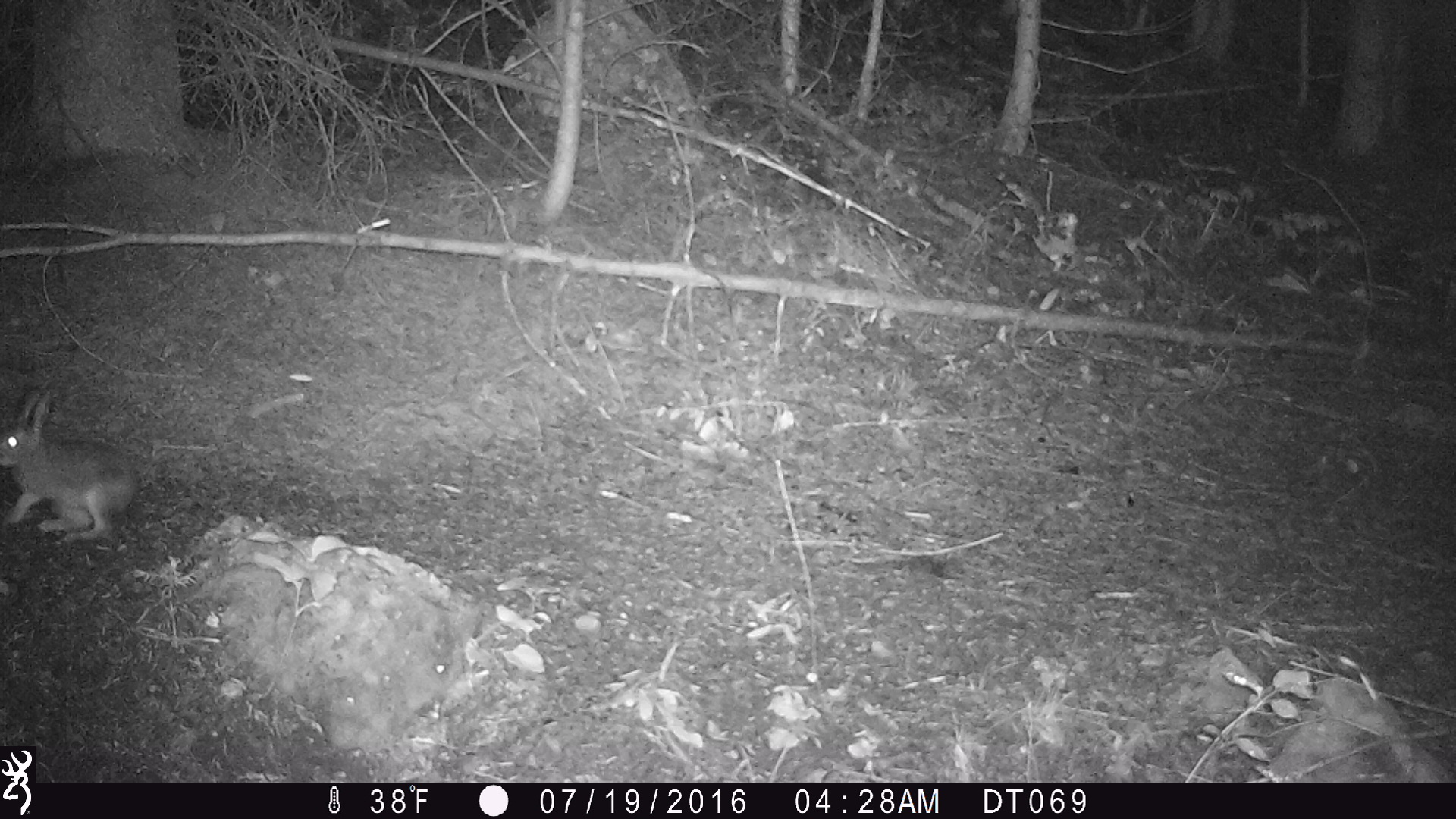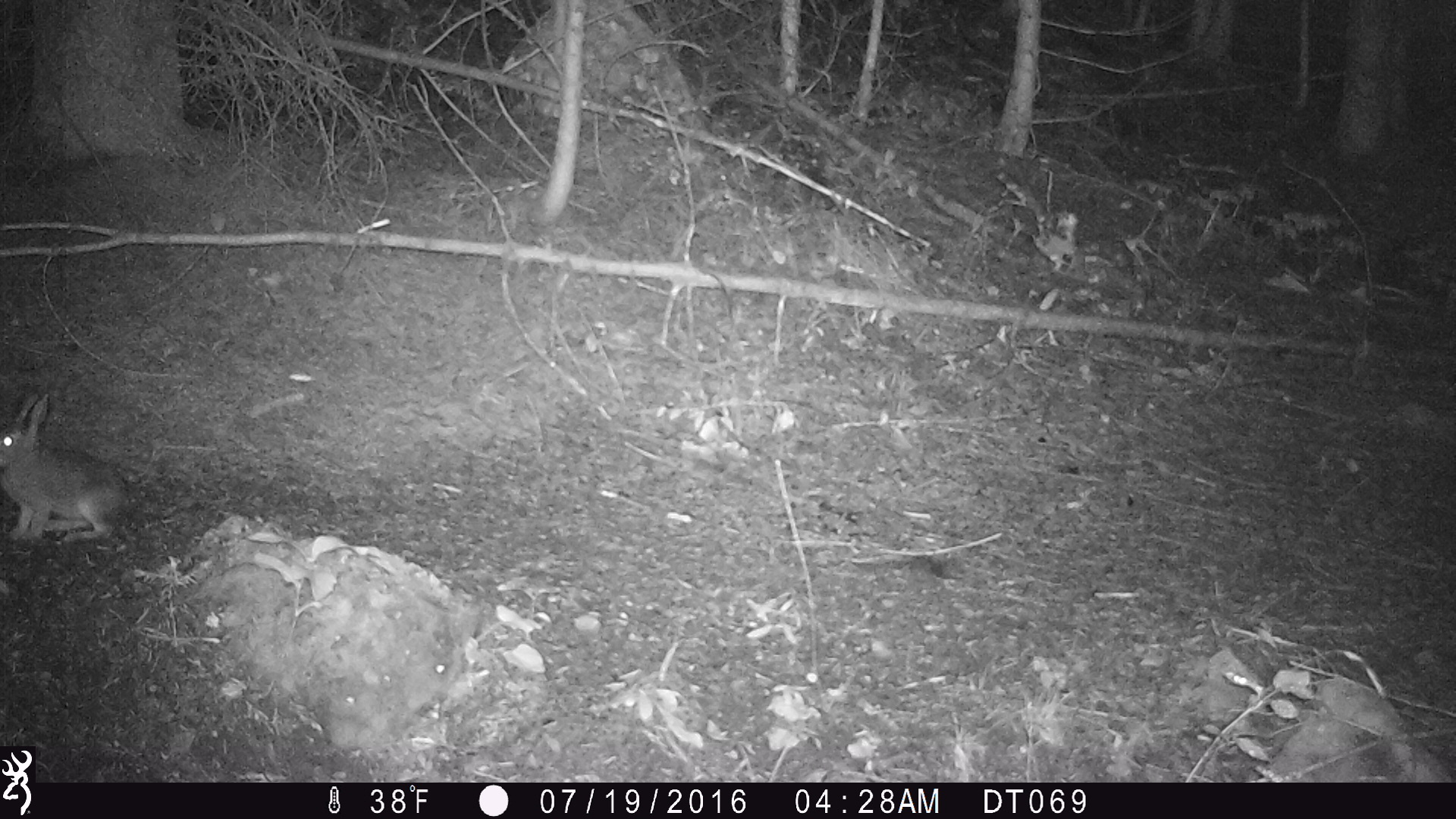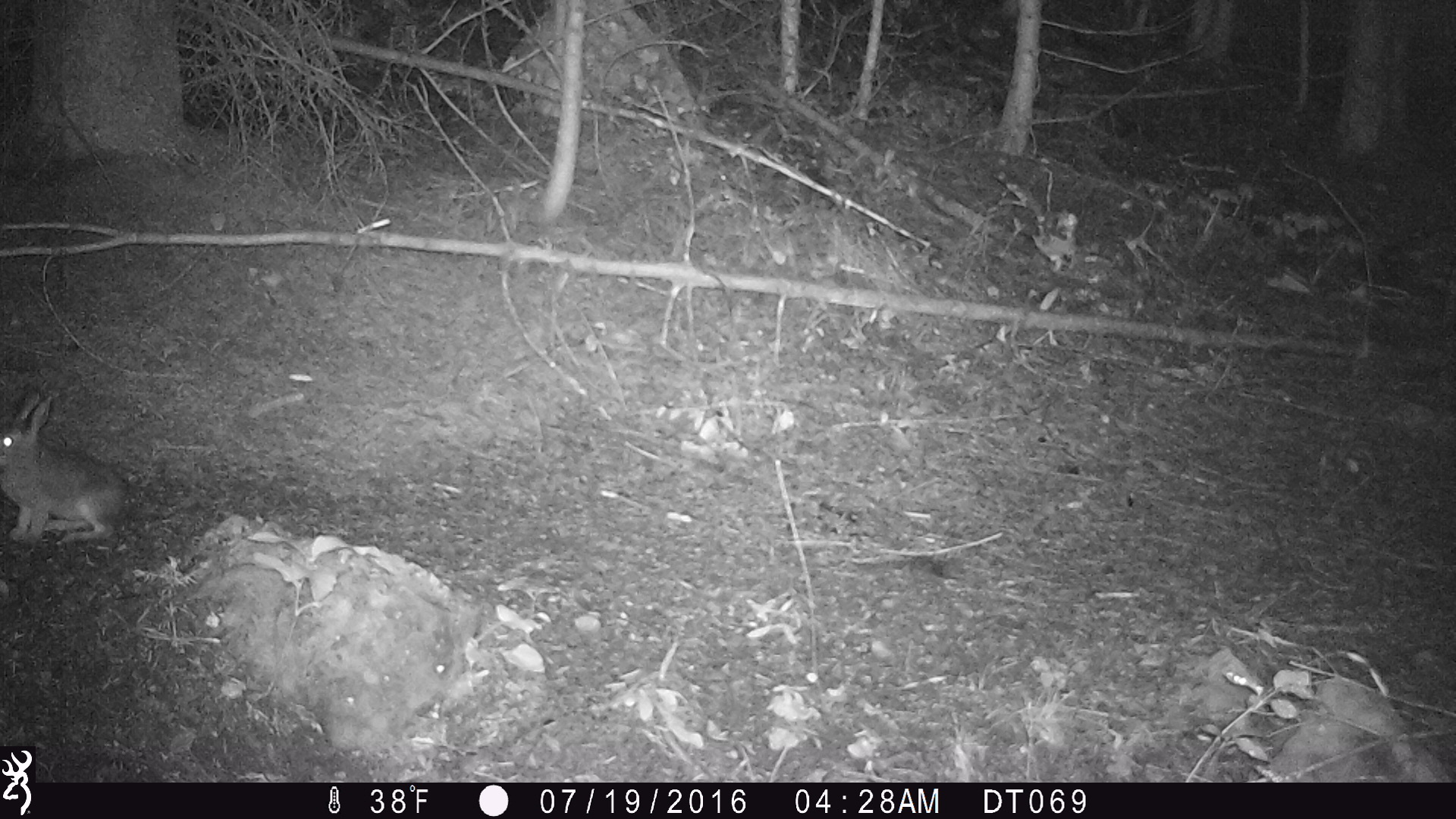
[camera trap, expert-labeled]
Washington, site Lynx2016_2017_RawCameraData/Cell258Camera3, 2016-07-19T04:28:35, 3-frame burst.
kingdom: Animalia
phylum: Chordata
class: Mammalia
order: Lagomorpha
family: Leporidae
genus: Lepus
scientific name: Lepus americanus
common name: snowshoe hare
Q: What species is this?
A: Lepus americanus (snowshoe hare).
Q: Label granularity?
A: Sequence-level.